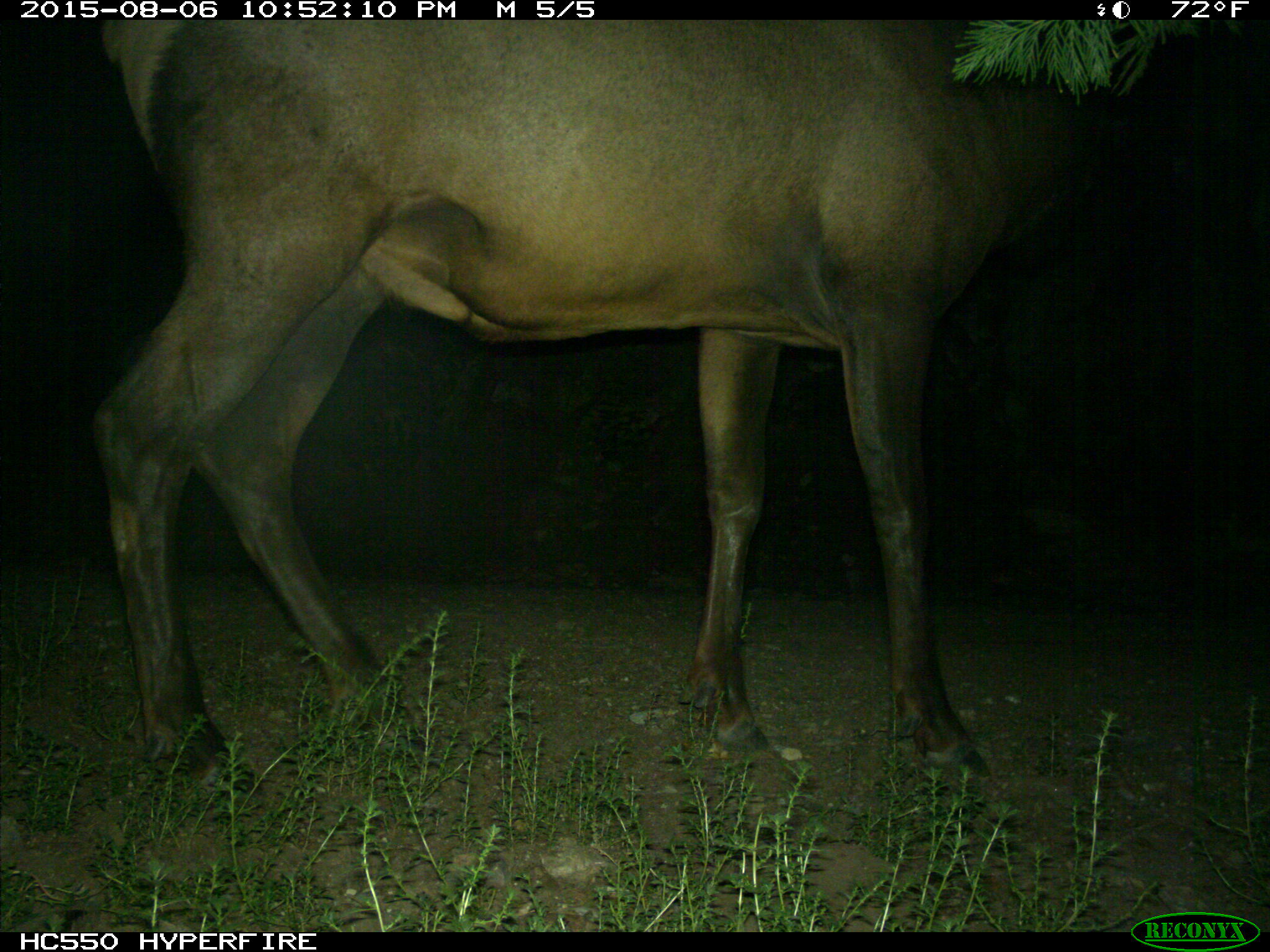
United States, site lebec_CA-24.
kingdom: Animalia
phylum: Chordata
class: Mammalia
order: Artiodactyla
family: Cervidae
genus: Cervus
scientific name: Cervus canadensis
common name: elk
Cervus canadensis (elk).